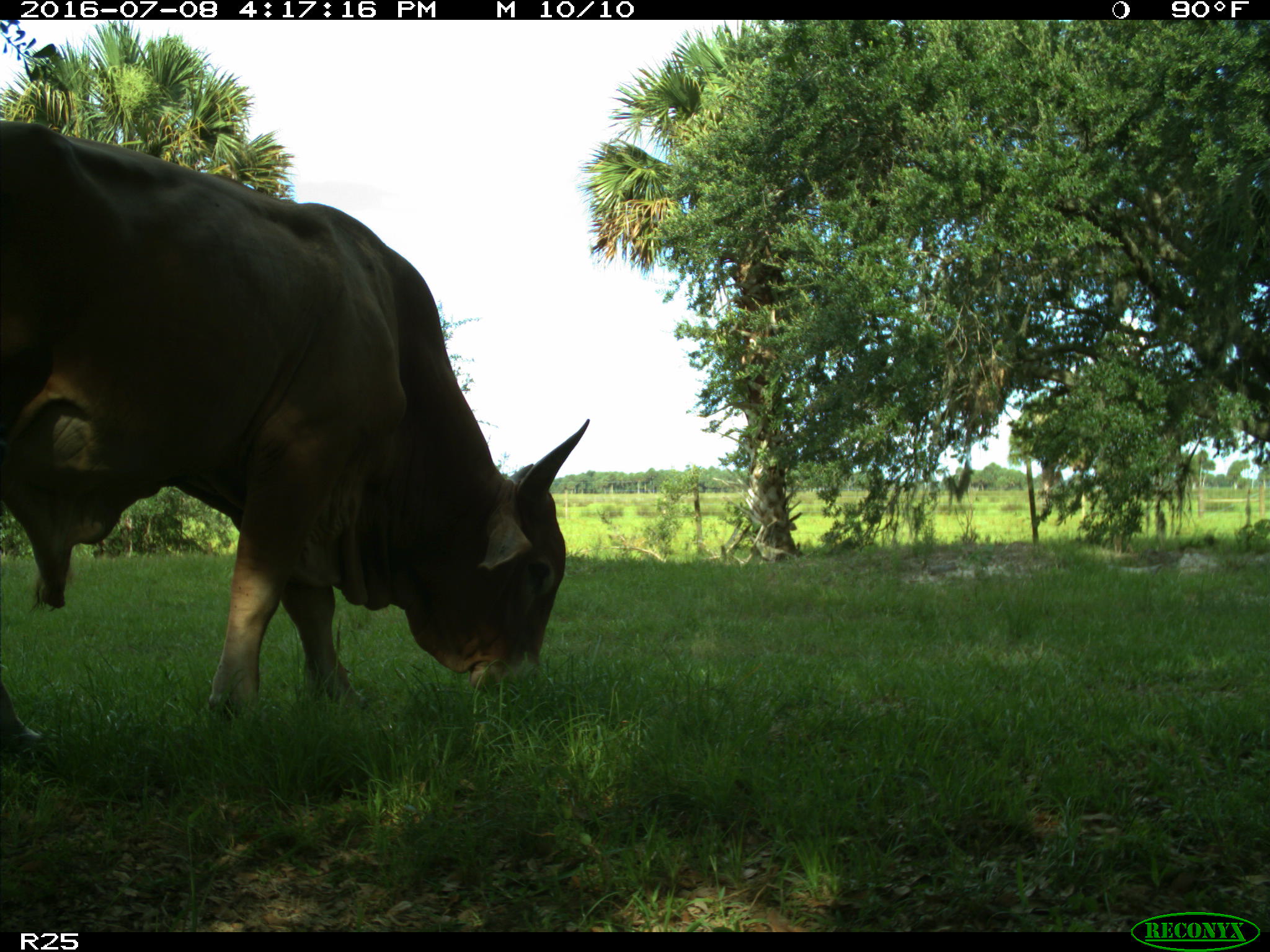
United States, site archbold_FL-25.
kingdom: Animalia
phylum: Chordata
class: Mammalia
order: Artiodactyla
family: Bovidae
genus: Bos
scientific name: Bos taurus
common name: domestic cow